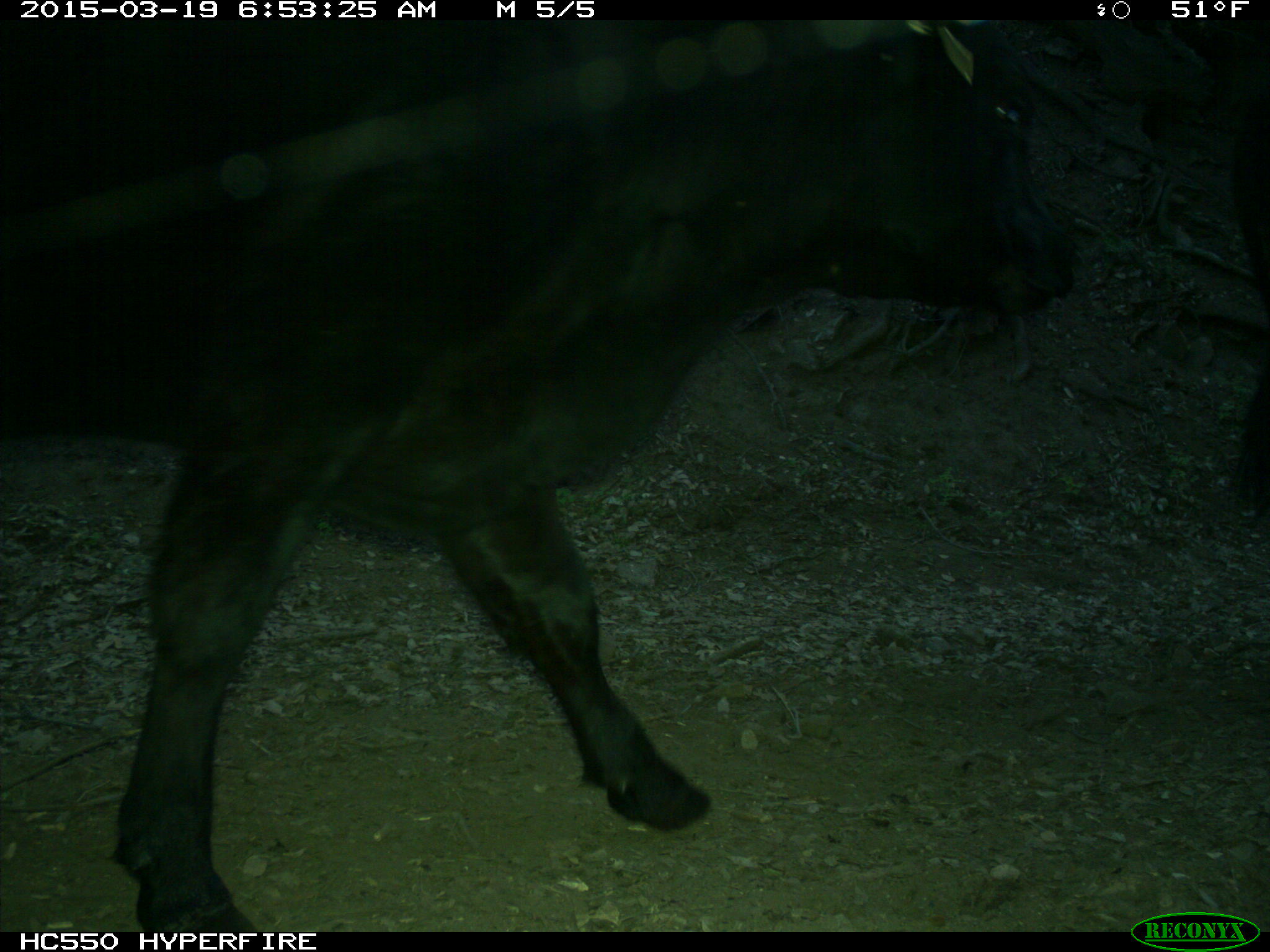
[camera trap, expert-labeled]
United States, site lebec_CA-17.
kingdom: Animalia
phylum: Chordata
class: Mammalia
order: Artiodactyla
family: Bovidae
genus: Bos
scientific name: Bos taurus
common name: domestic cow